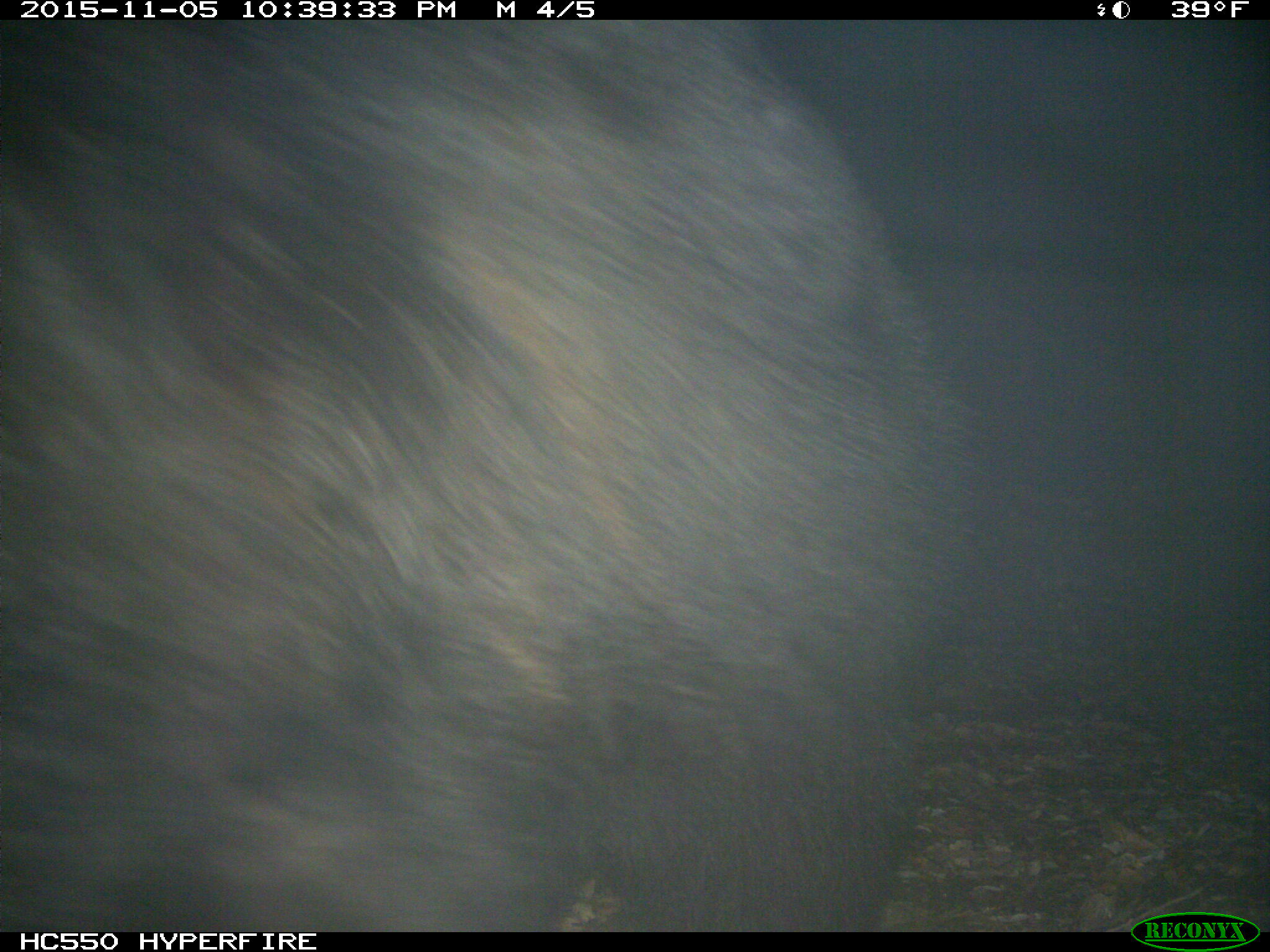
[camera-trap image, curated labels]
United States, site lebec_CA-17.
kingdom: Animalia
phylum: Chordata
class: Mammalia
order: Carnivora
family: Ursidae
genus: Ursus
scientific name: Ursus americanus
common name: american black bear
Ursus americanus (american black bear).